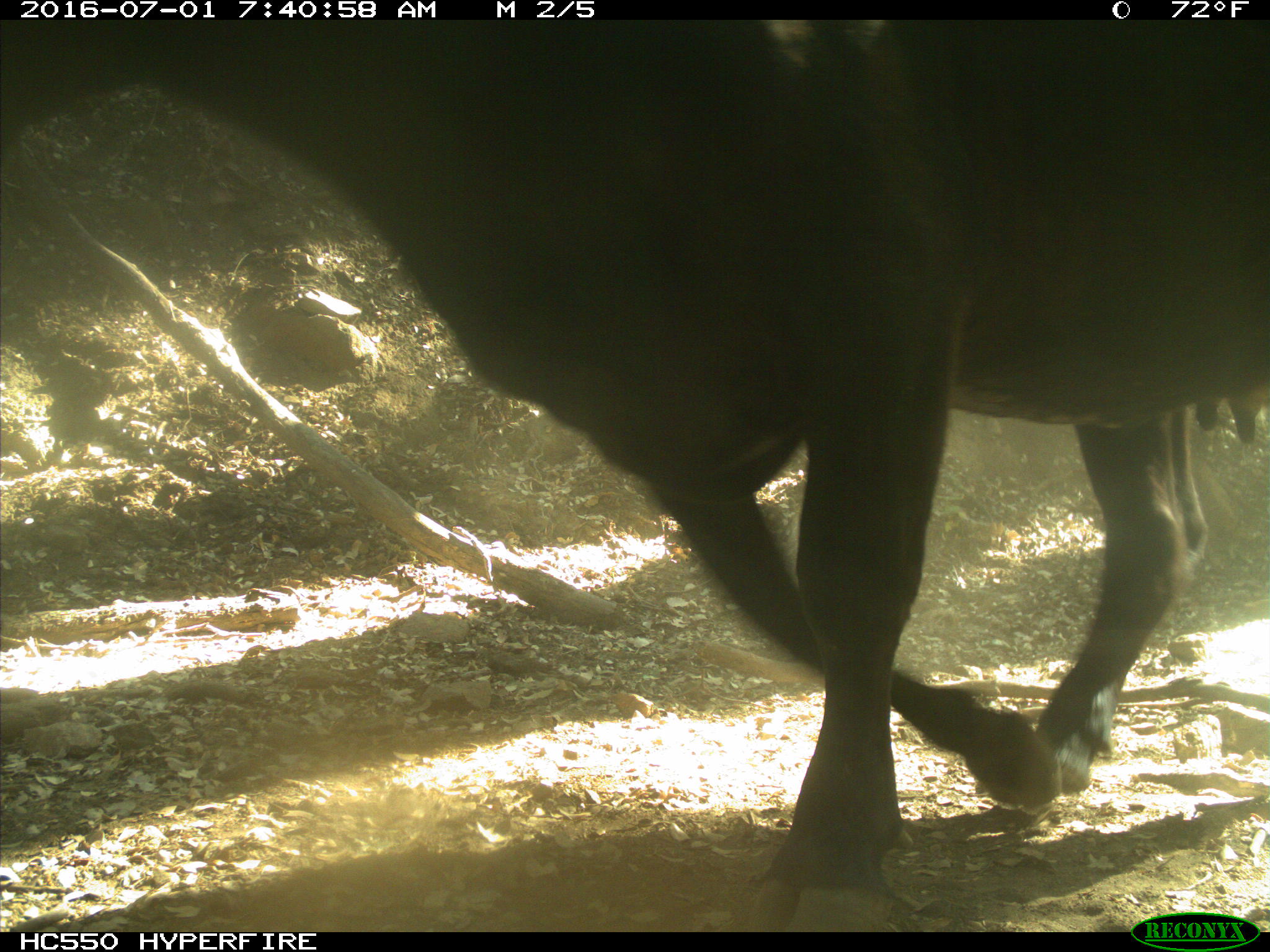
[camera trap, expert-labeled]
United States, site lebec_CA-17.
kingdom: Animalia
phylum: Chordata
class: Mammalia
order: Artiodactyla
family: Bovidae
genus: Bos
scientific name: Bos taurus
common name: domestic cow